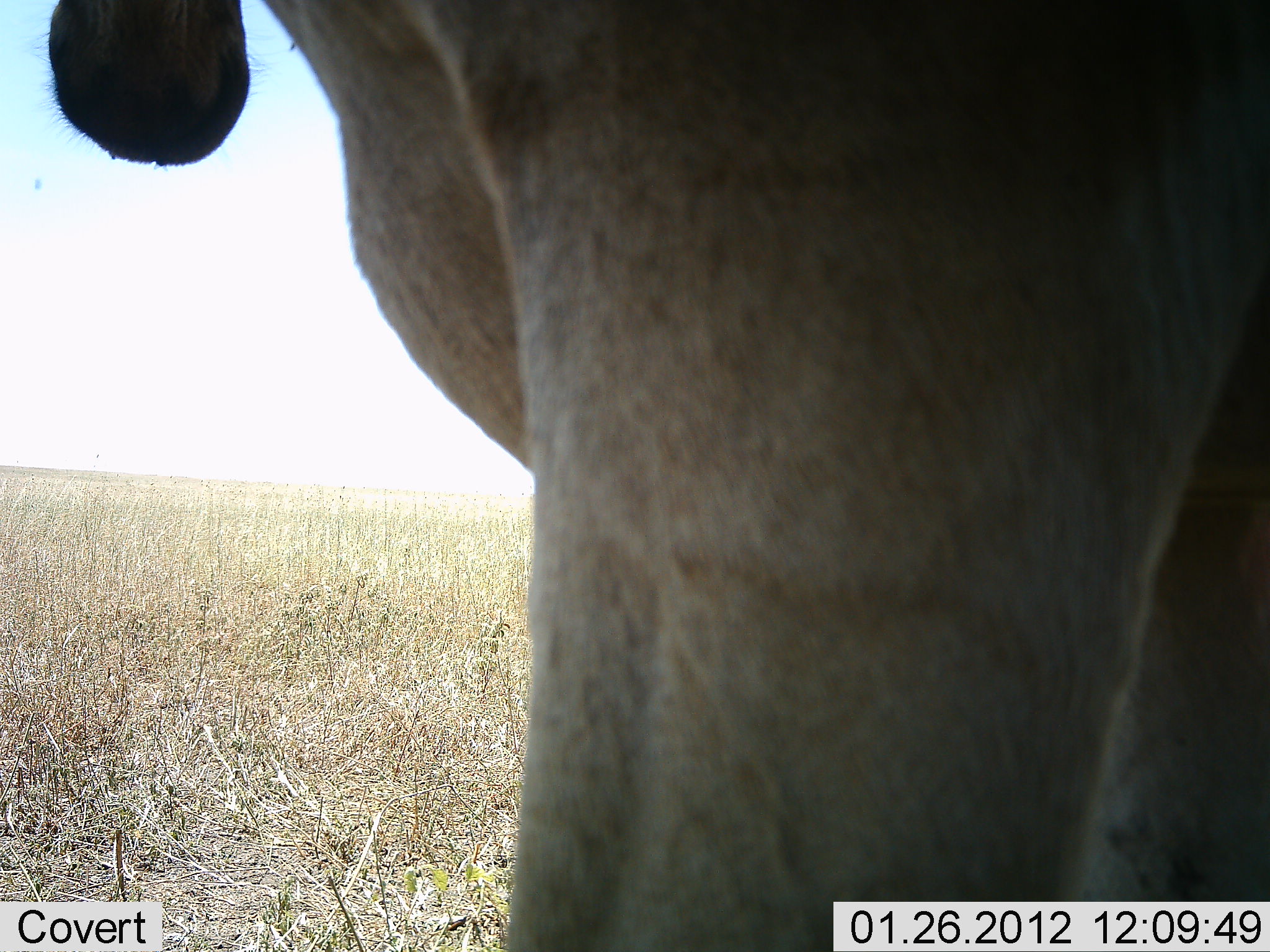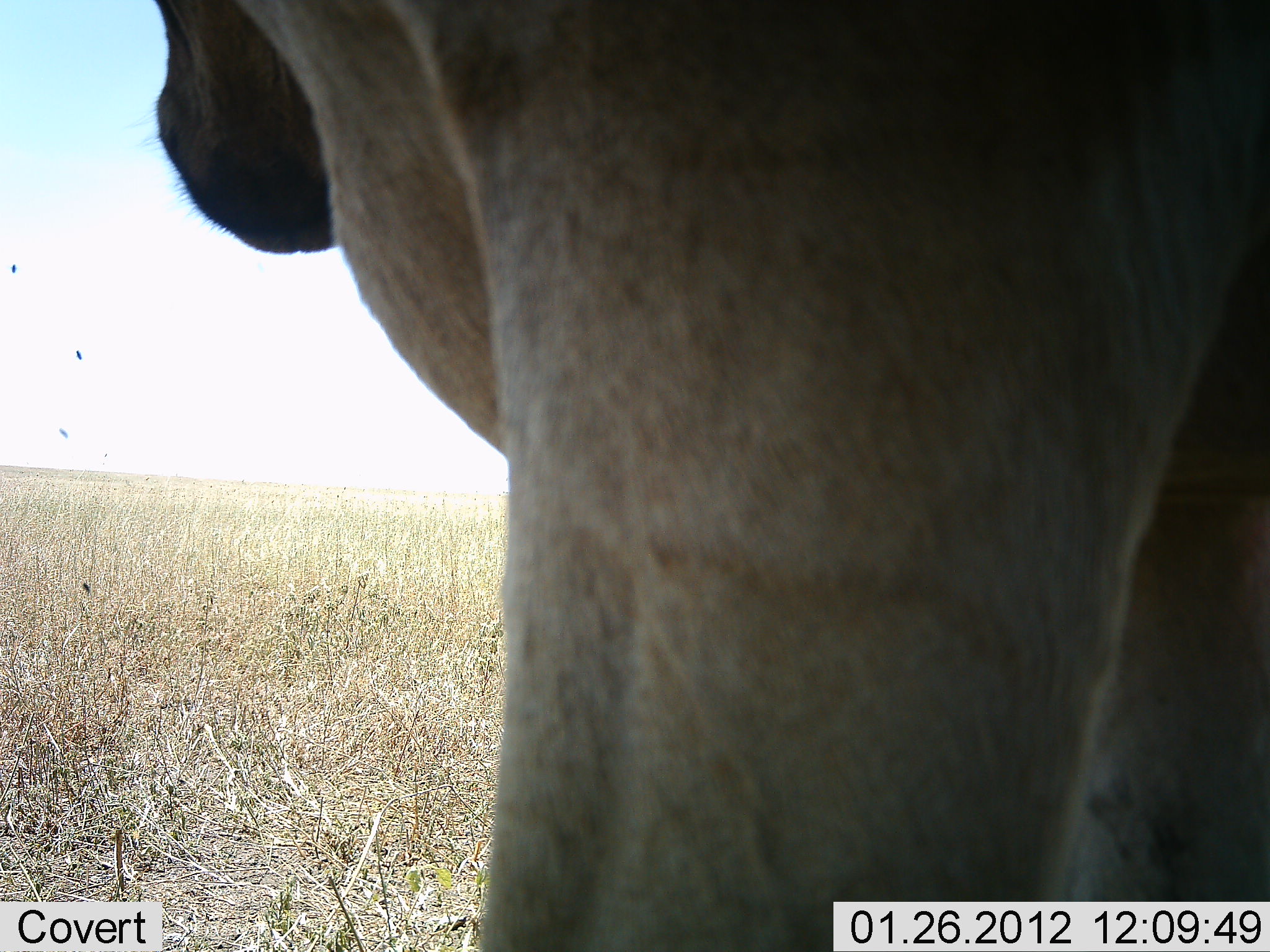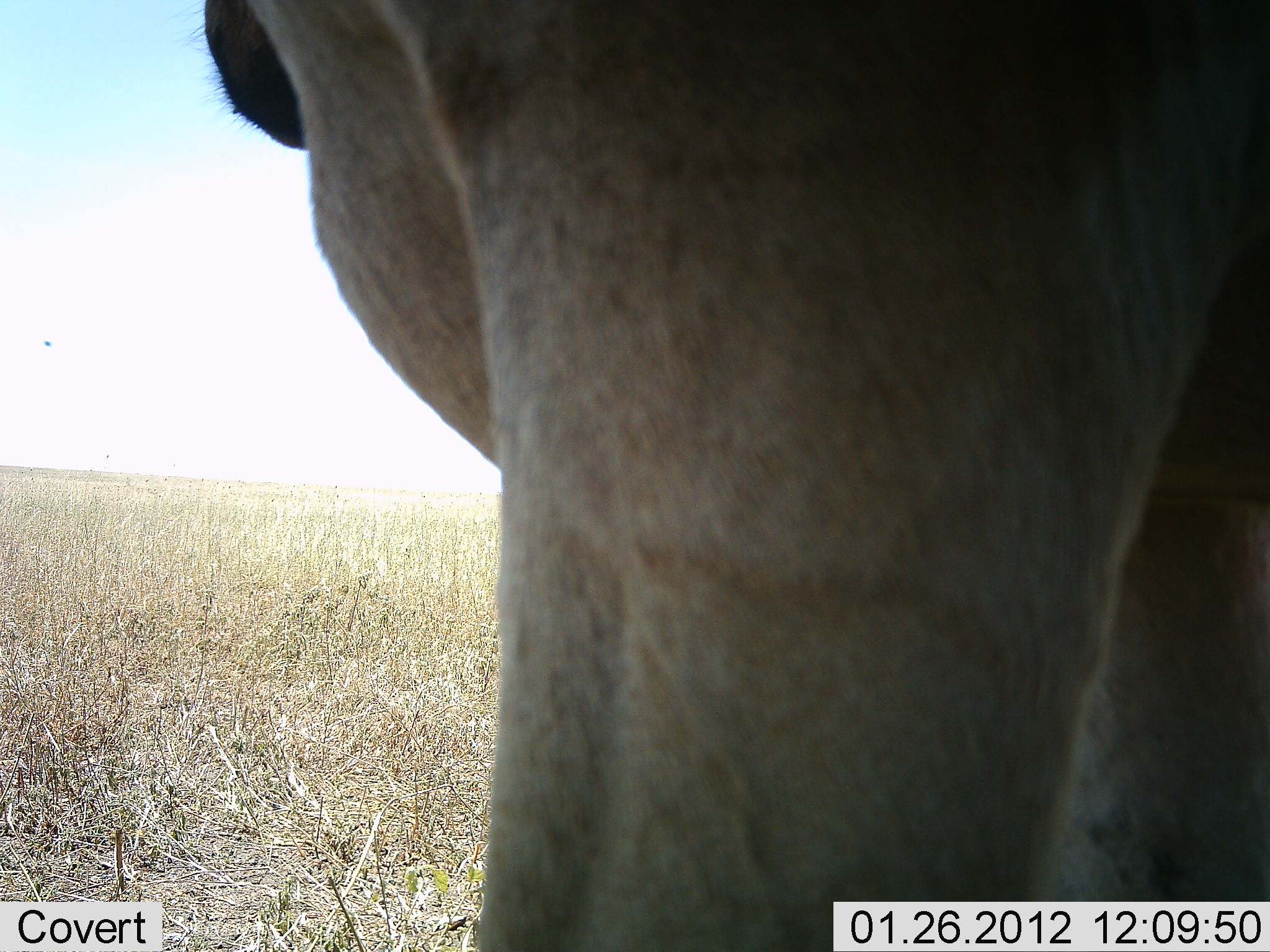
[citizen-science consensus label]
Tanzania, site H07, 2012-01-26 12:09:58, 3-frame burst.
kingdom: Animalia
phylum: Chordata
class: Mammalia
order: Artiodactyla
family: Bovidae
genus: Alcelaphus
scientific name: Alcelaphus buselaphus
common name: hartebeest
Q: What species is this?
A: Hartebeest (Alcelaphus buselaphus).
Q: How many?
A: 1.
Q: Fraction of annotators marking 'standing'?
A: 100%.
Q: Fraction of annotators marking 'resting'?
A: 0%.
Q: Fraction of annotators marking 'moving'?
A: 0%.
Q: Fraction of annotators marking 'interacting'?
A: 0%.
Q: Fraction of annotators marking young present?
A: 0%.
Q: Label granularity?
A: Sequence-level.